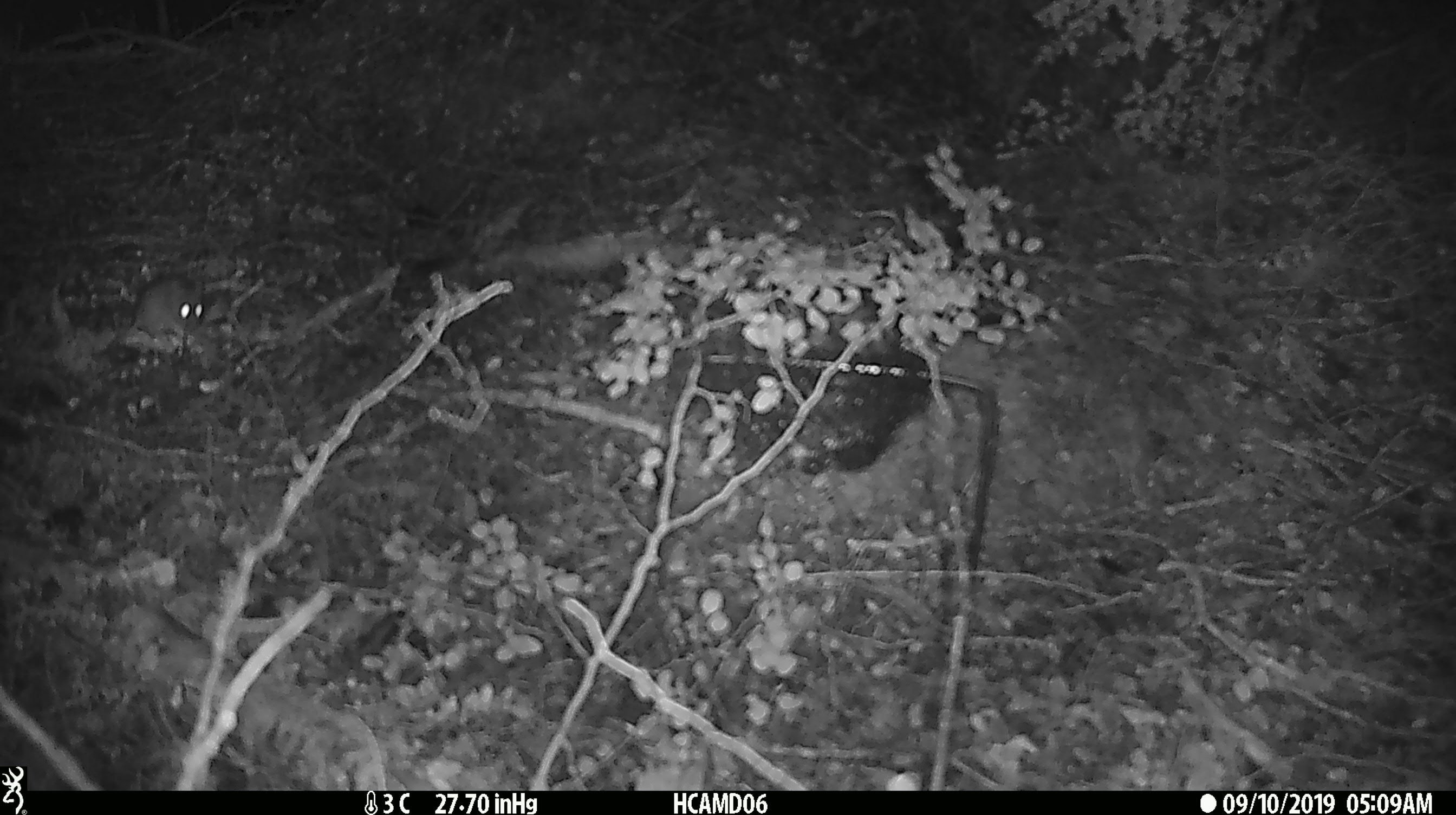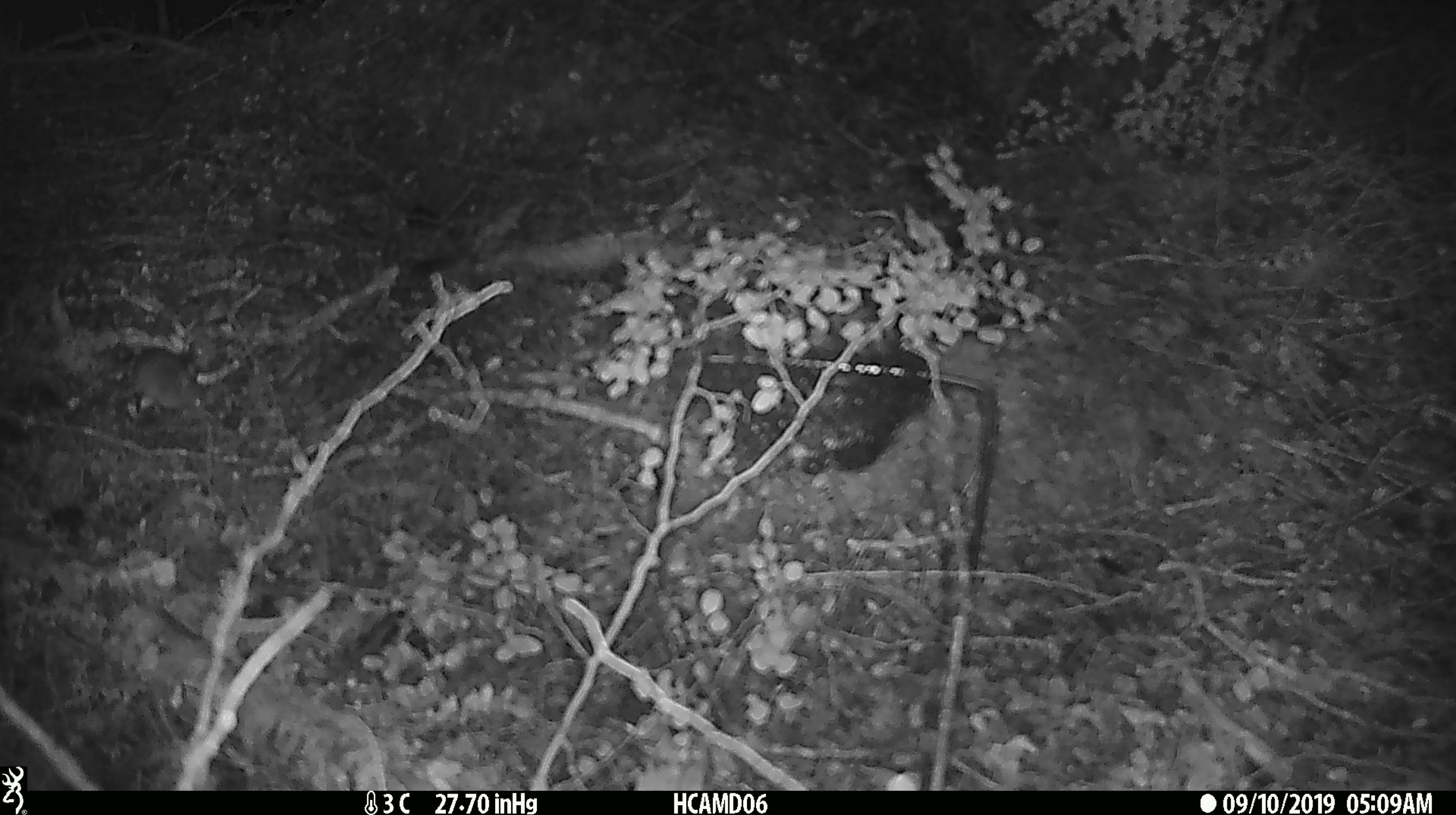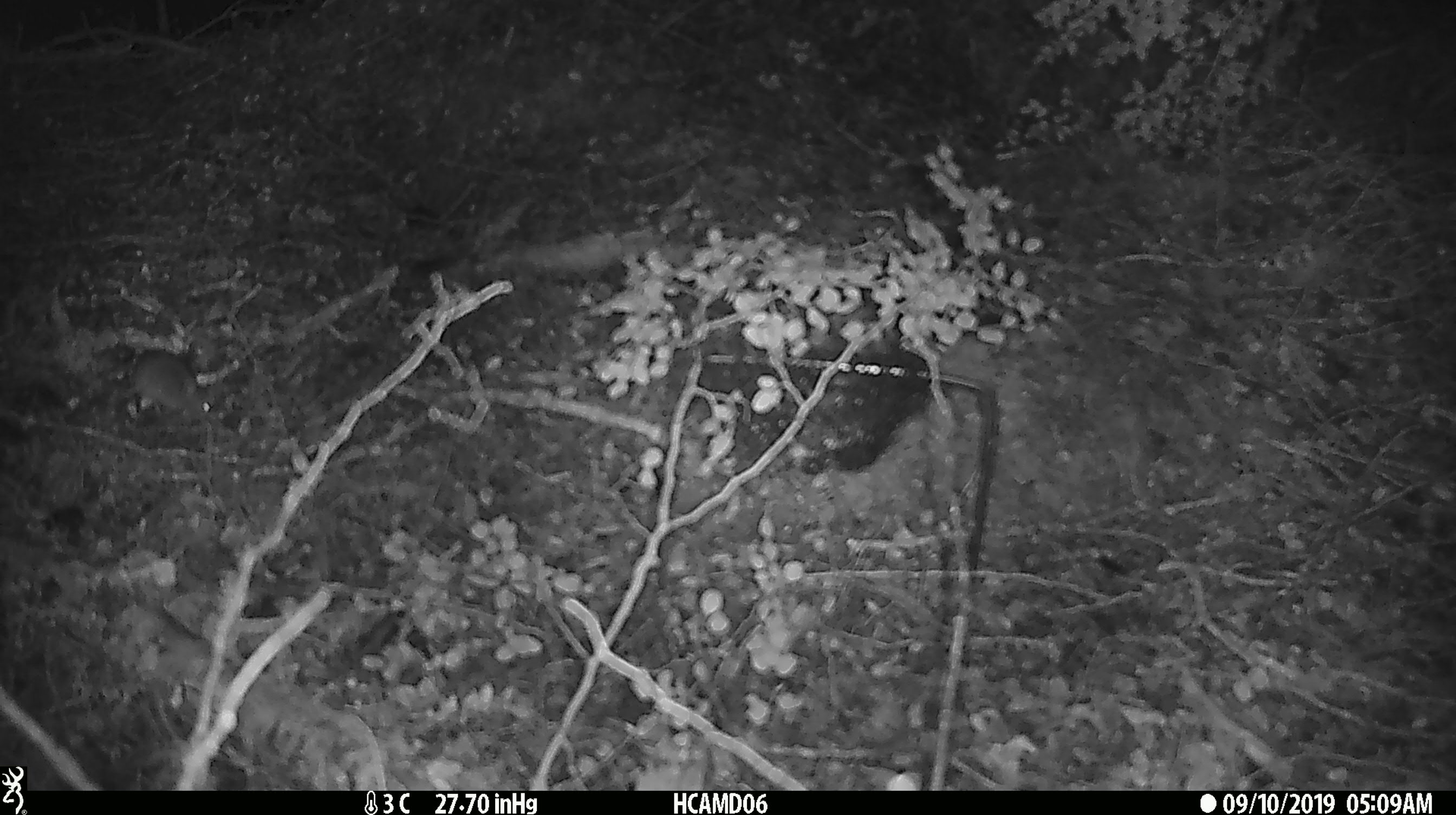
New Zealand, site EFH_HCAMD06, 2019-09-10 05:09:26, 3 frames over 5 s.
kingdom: Animalia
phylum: Chordata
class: Mammalia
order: Rodentia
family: Muridae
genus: Mus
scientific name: Mus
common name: mouse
Mouse (Mus).